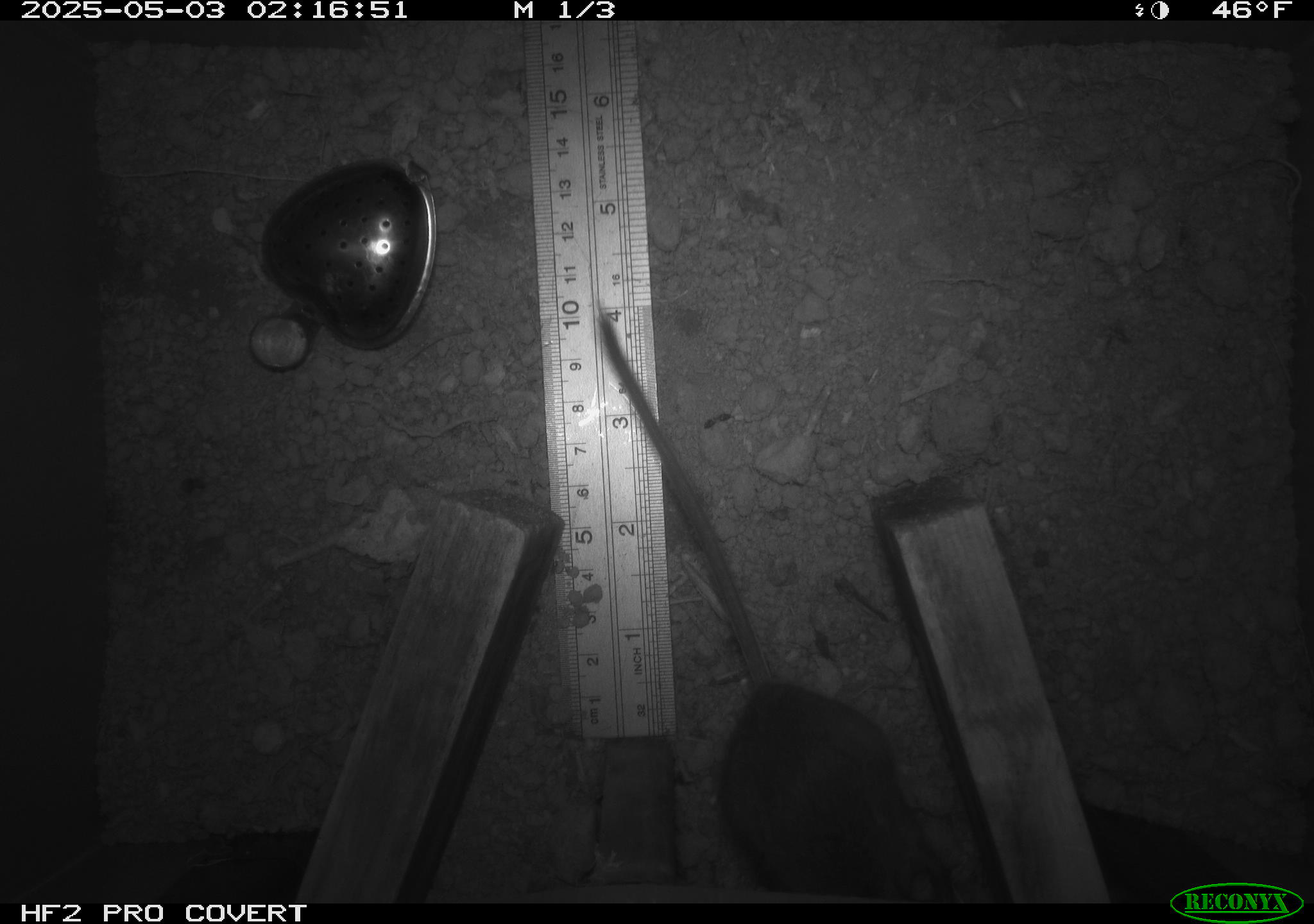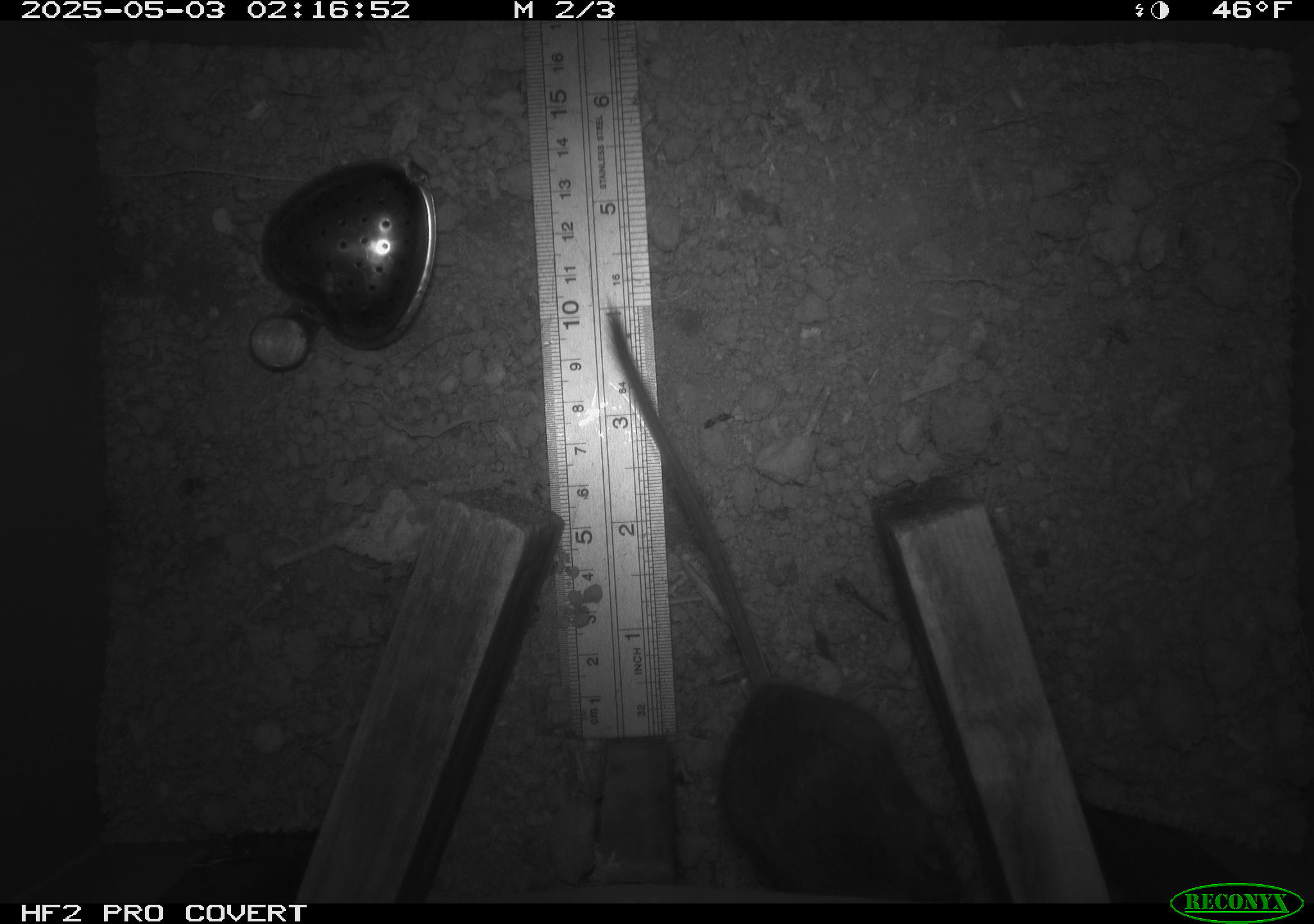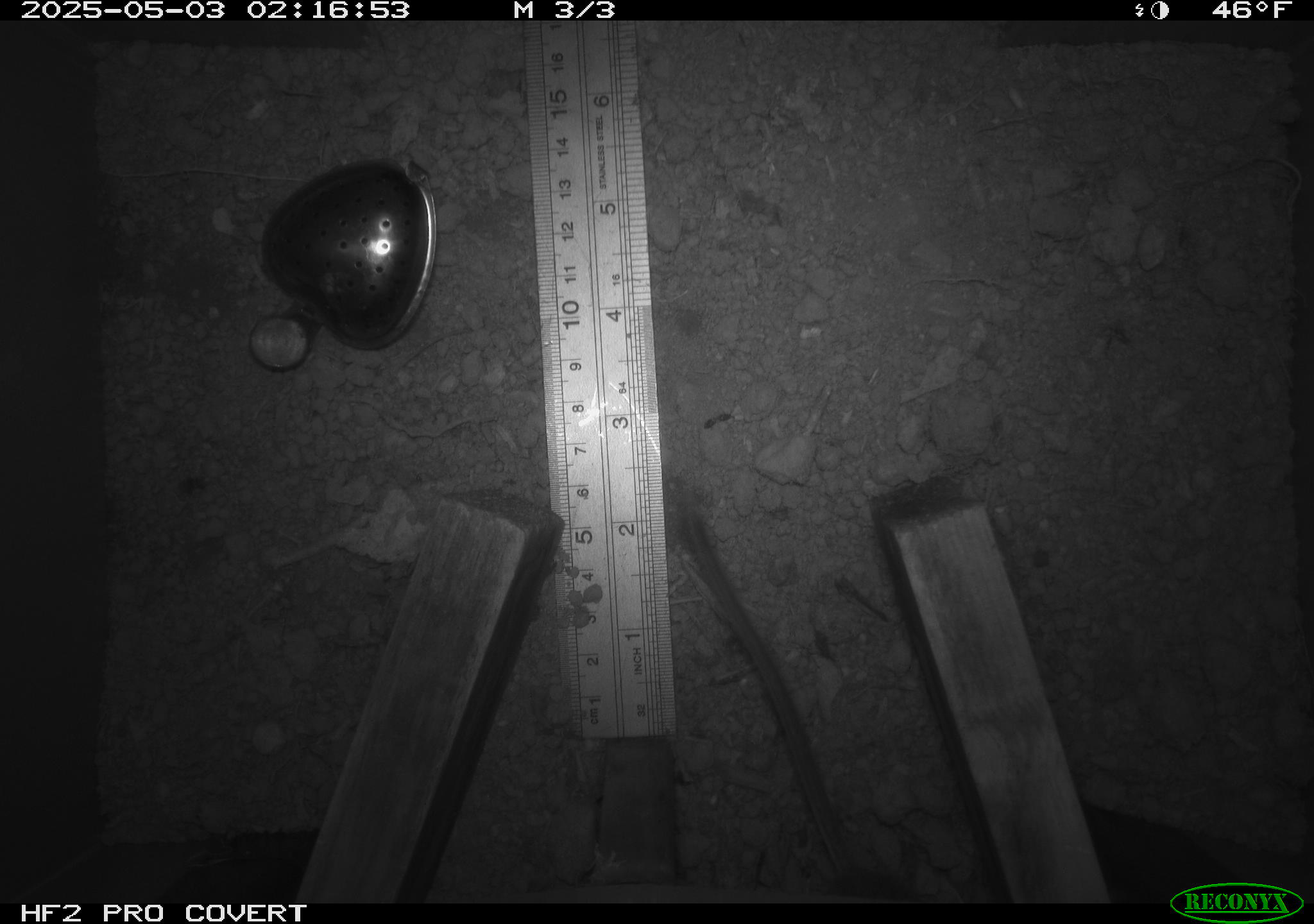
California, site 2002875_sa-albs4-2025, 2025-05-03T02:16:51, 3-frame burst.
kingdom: Animalia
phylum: Chordata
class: Mammalia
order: Rodentia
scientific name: Rodentia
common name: mouse species